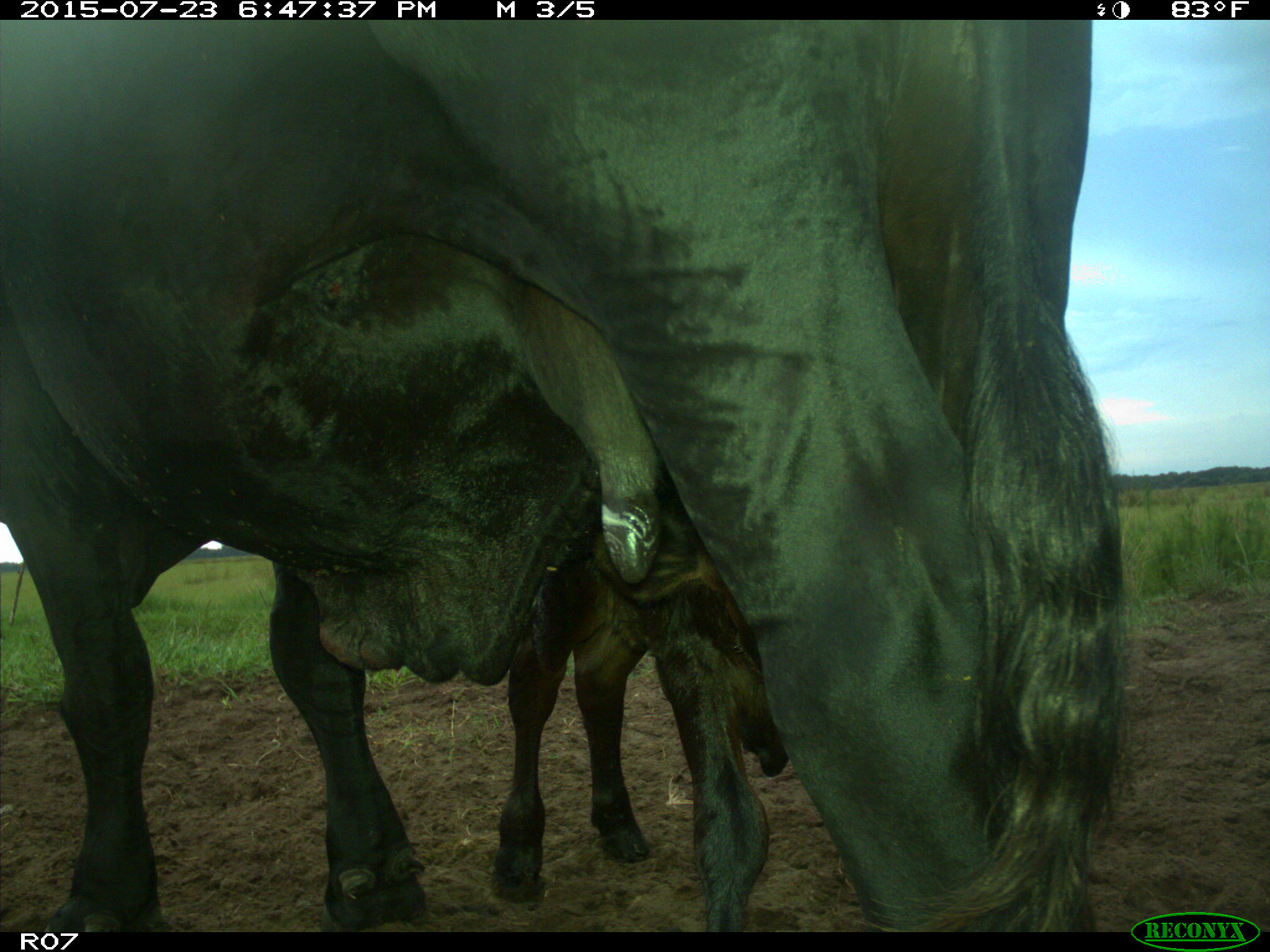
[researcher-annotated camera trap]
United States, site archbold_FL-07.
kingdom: Animalia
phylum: Chordata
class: Mammalia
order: Artiodactyla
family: Bovidae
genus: Bos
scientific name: Bos taurus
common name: domestic cow